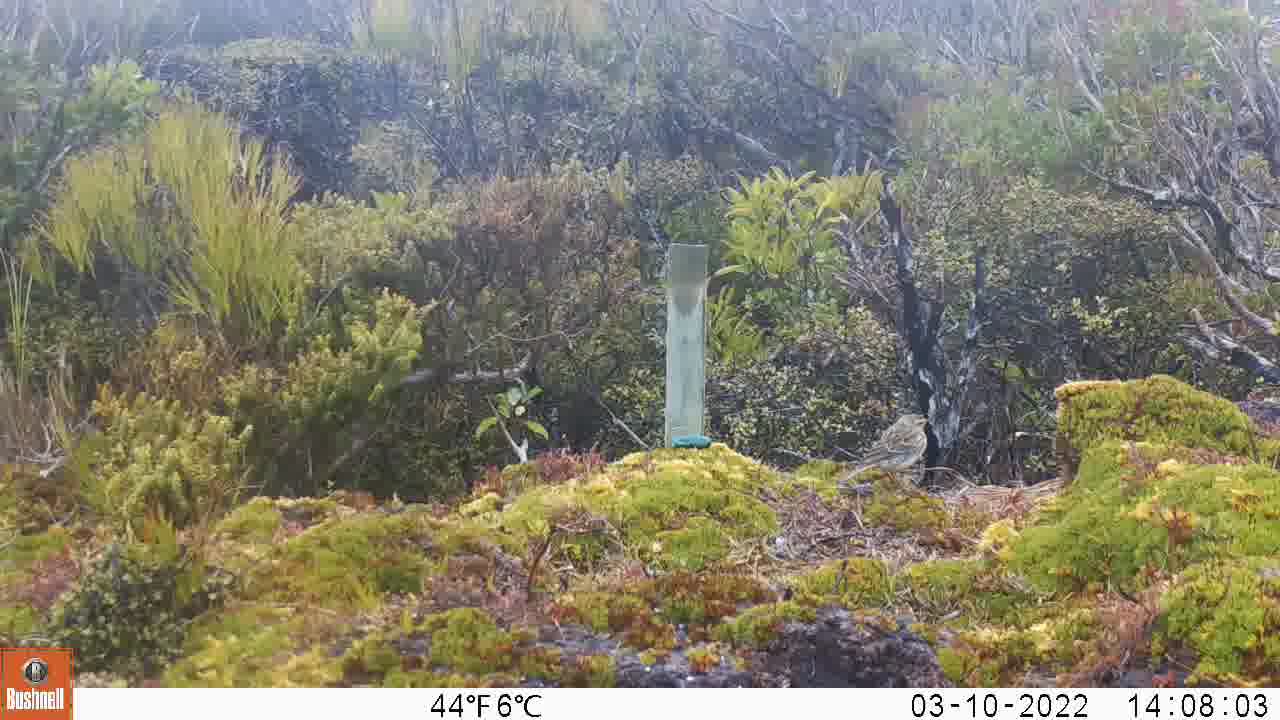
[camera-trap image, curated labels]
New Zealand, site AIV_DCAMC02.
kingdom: Animalia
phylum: Chordata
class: Aves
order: Passeriformes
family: Motacillidae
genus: Anthus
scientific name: Anthus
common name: pipit